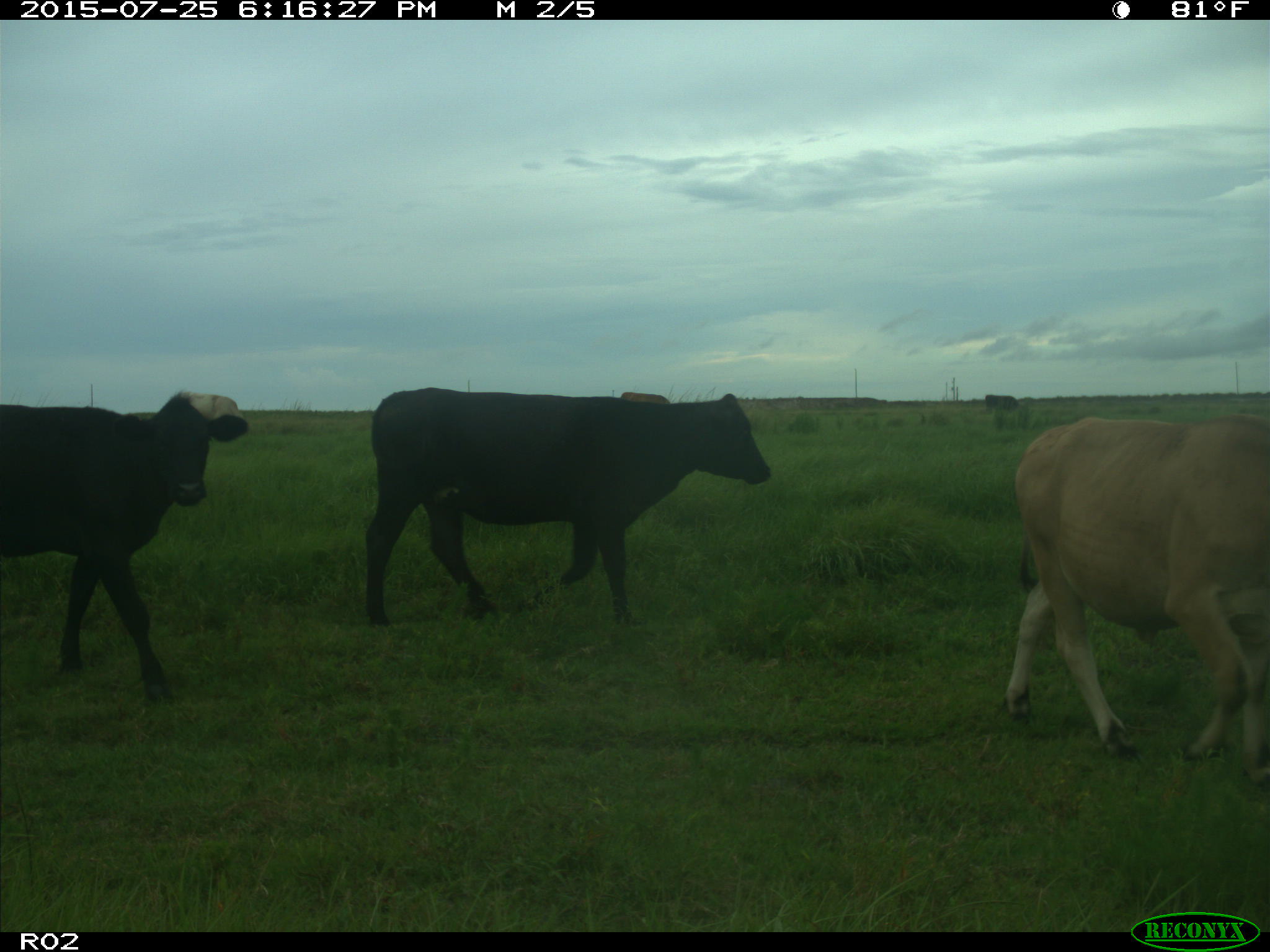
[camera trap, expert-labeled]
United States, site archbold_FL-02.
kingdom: Animalia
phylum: Chordata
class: Mammalia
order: Artiodactyla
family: Bovidae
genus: Bos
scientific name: Bos taurus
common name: domestic cow